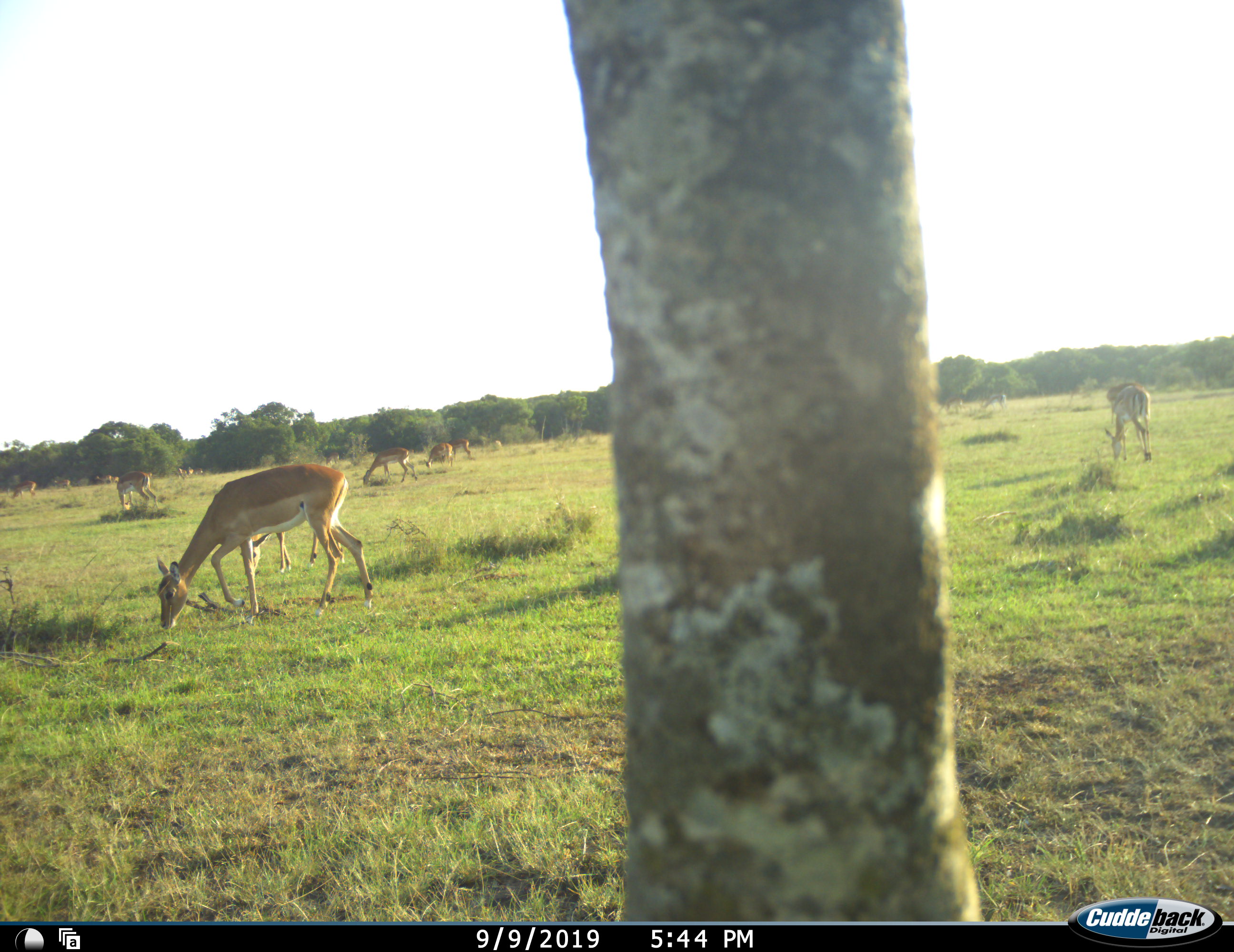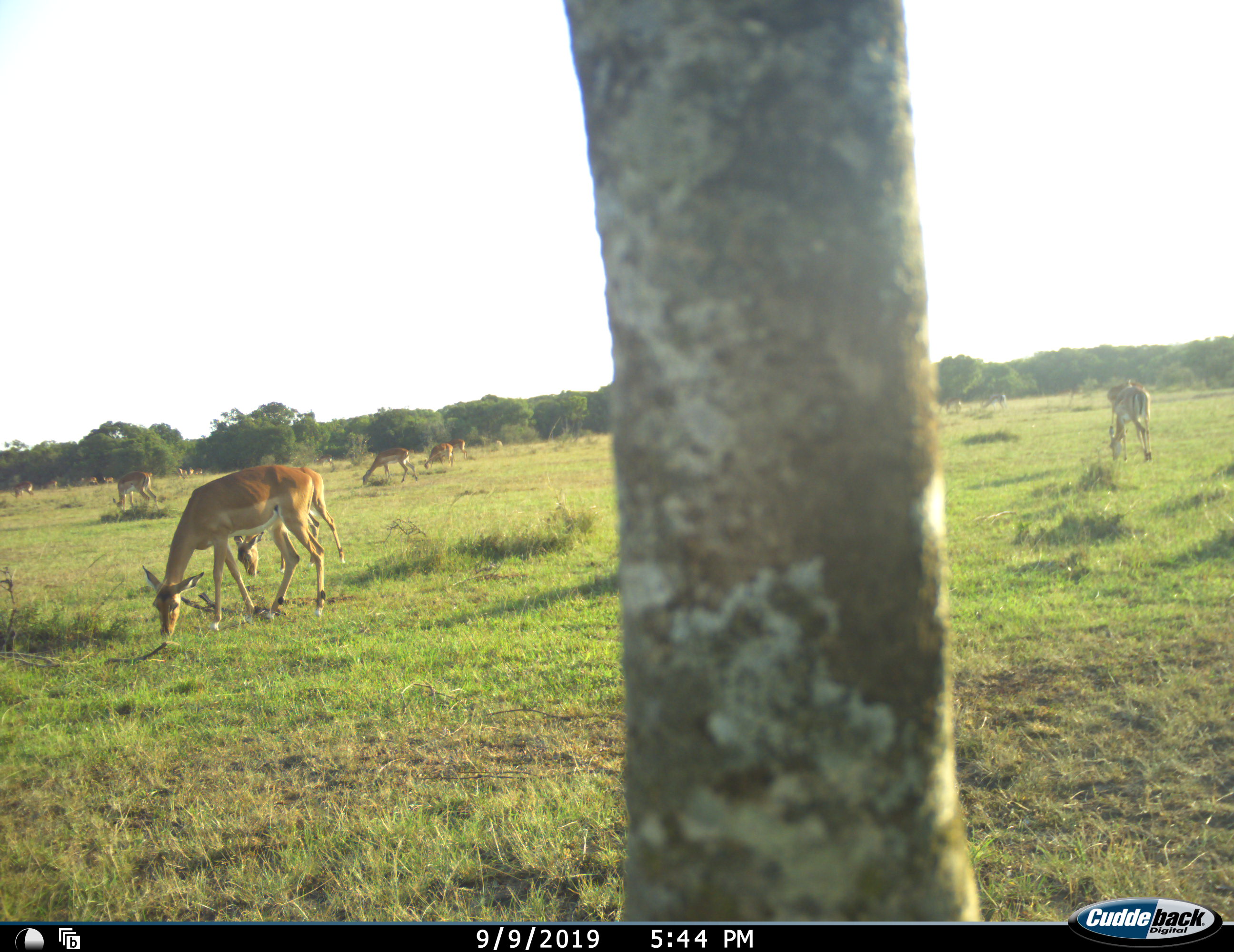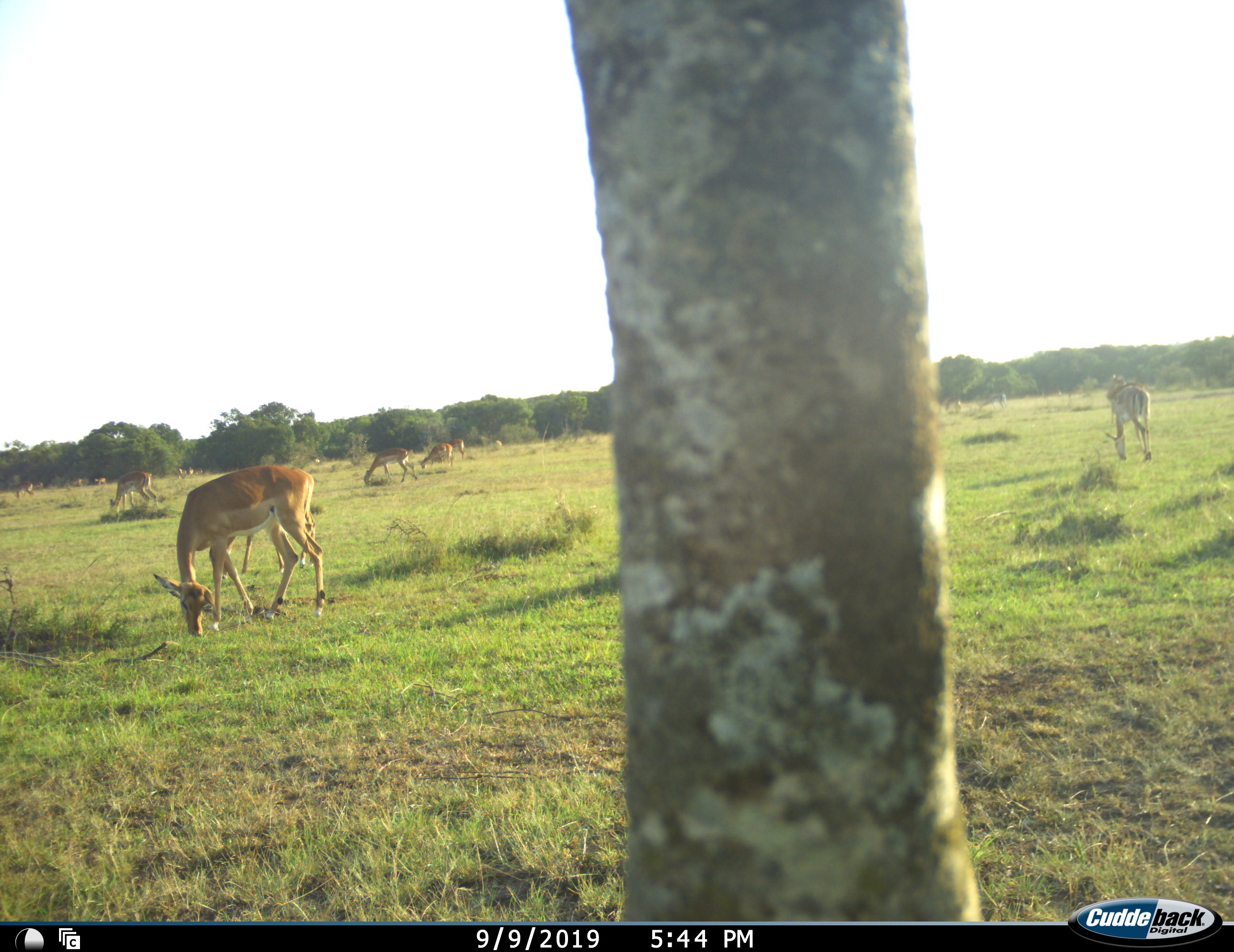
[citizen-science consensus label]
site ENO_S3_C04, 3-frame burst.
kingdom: Animalia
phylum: Chordata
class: Mammalia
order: Artiodactyla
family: Bovidae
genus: Aepyceros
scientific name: Aepyceros melampus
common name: impala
Impala (Aepyceros melampus), count 11-50. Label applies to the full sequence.